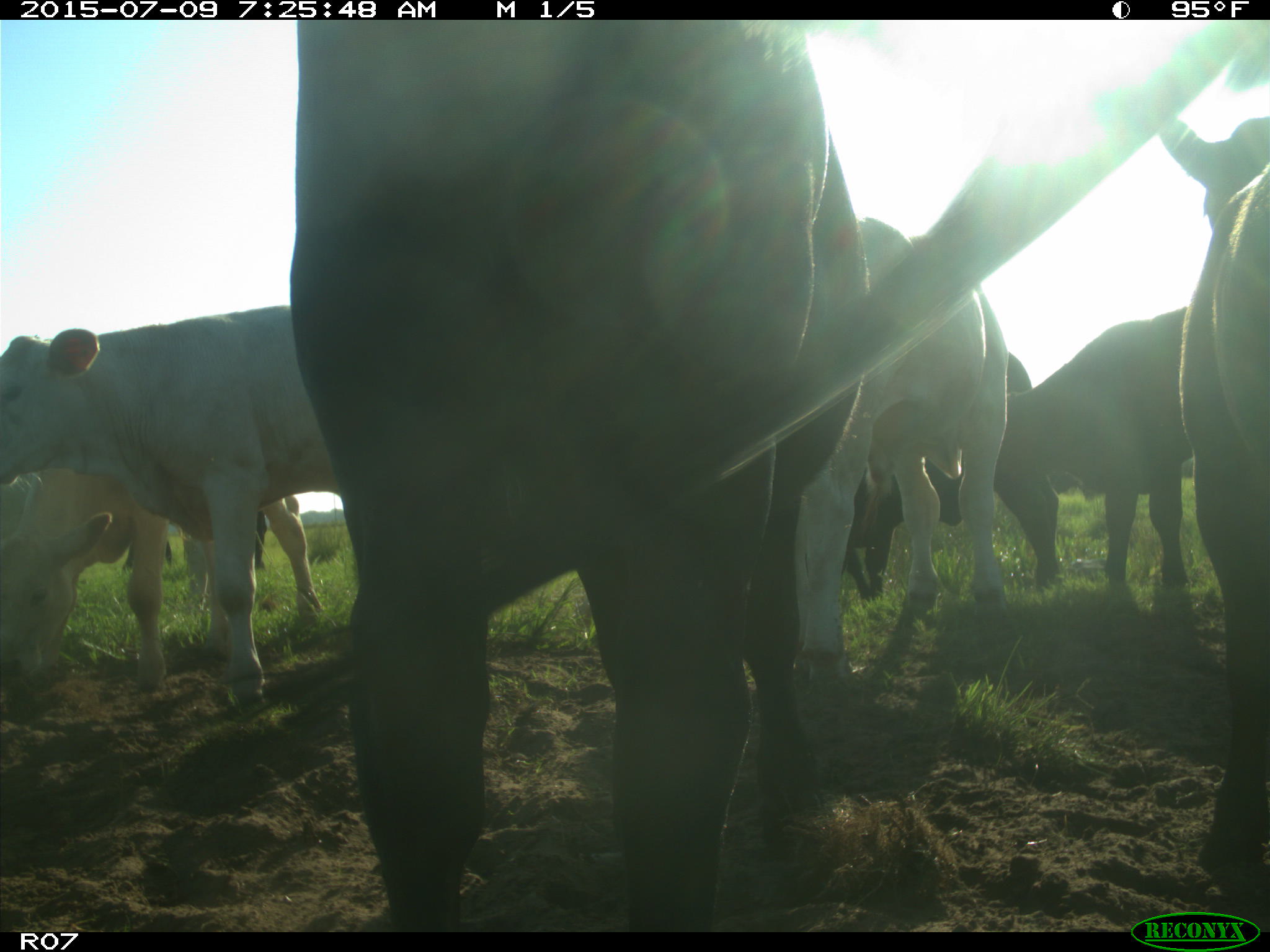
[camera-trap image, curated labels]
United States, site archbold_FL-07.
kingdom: Animalia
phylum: Chordata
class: Mammalia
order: Artiodactyla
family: Bovidae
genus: Bos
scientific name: Bos taurus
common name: domestic cow